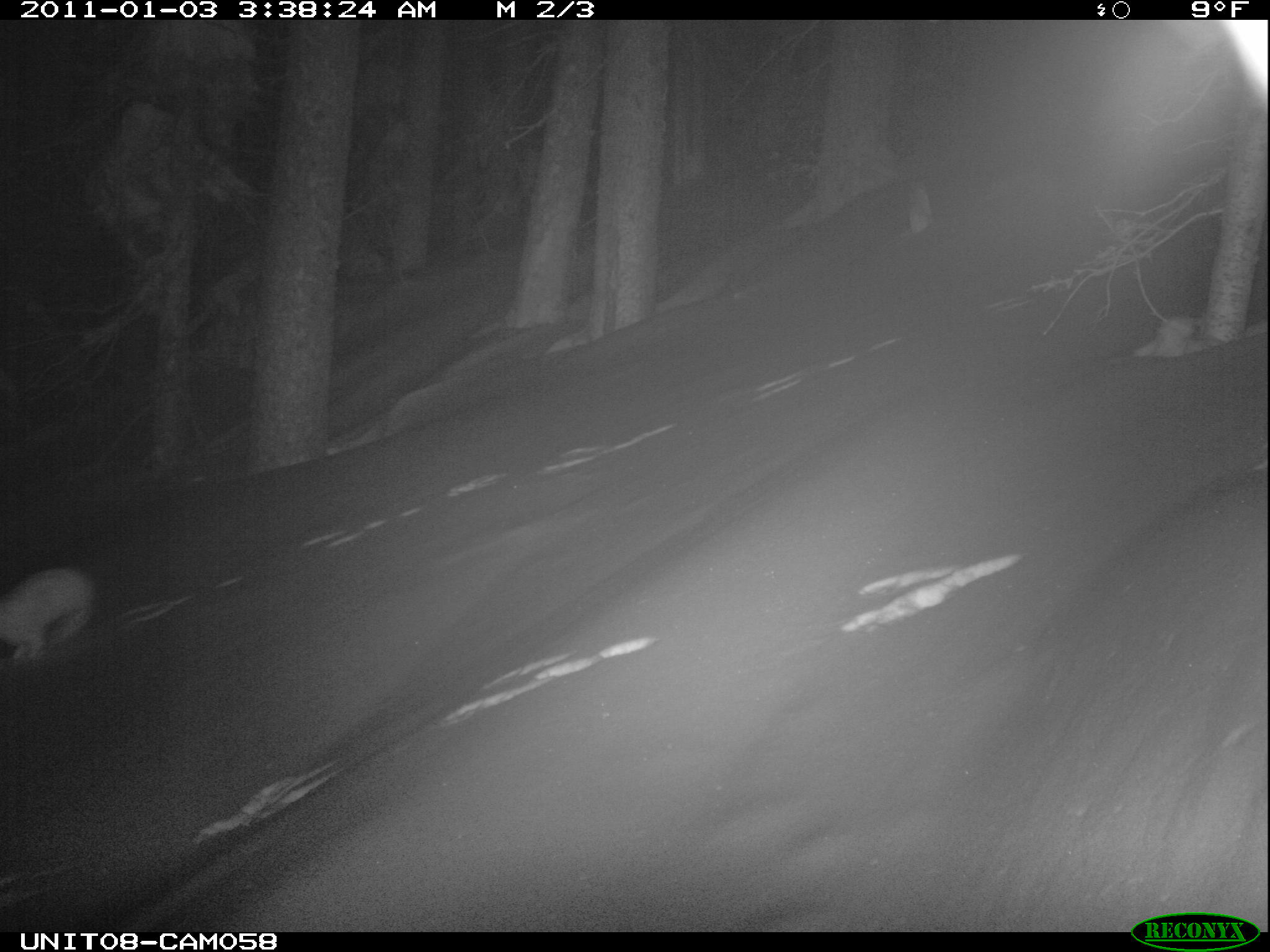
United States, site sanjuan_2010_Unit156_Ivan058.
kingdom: Animalia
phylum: Chordata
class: Mammalia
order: Lagomorpha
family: Leporidae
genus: Lepus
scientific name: Lepus americanus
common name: snowshoe hare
Lepus americanus (snowshoe hare).